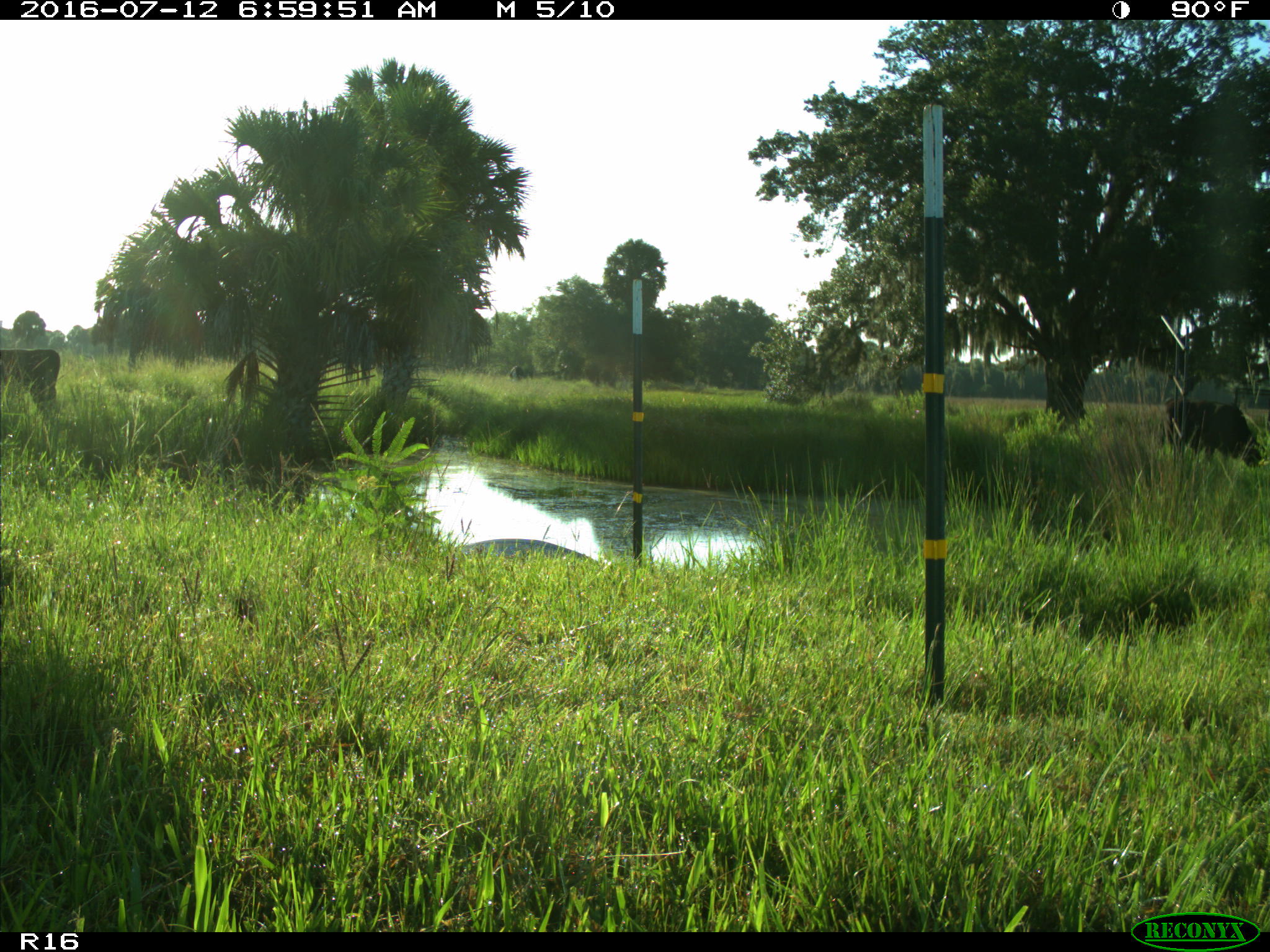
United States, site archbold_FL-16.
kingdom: Animalia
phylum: Chordata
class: Mammalia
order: Artiodactyla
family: Bovidae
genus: Bos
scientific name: Bos taurus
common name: domestic cow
Bos taurus (domestic cow).